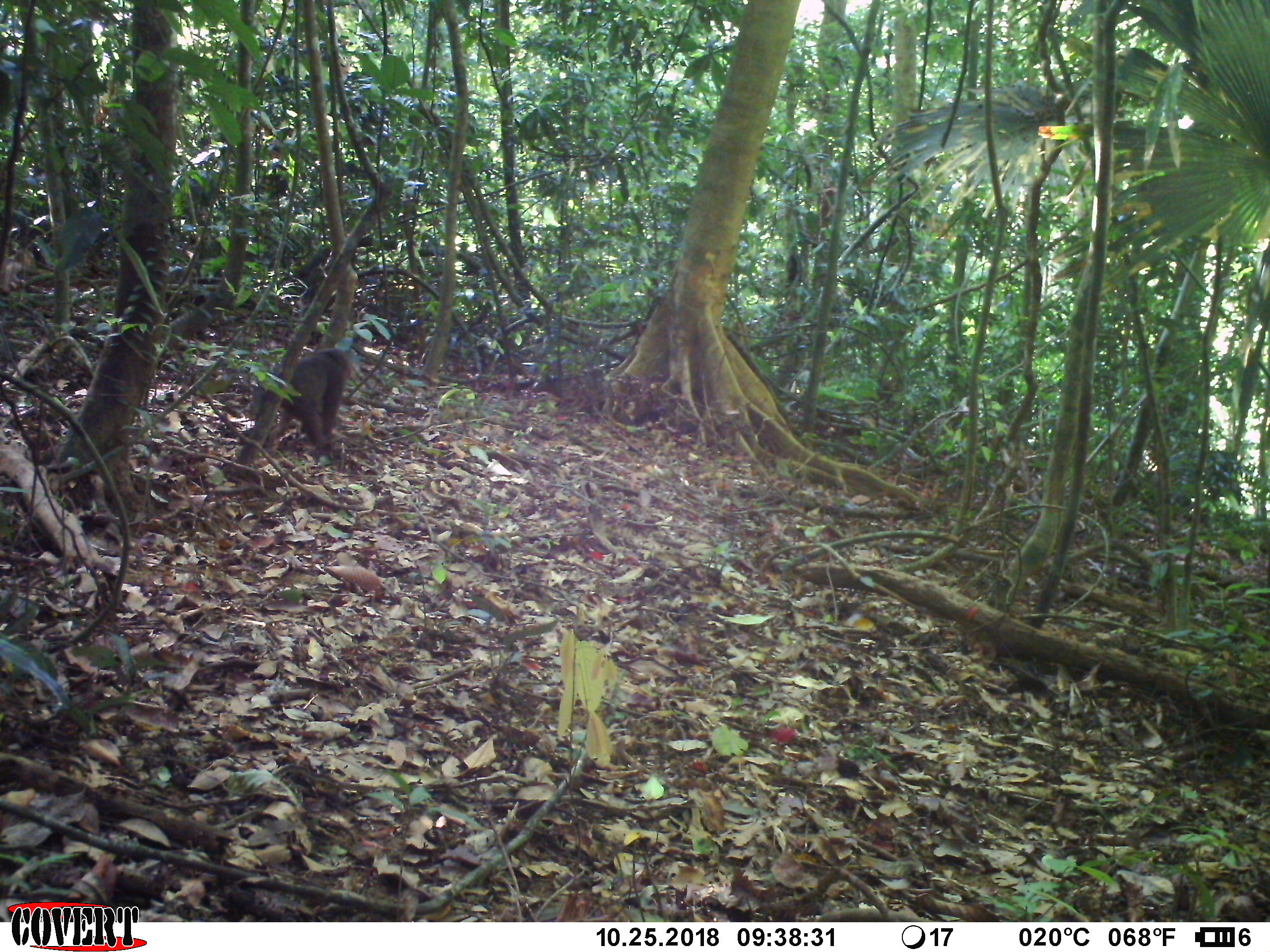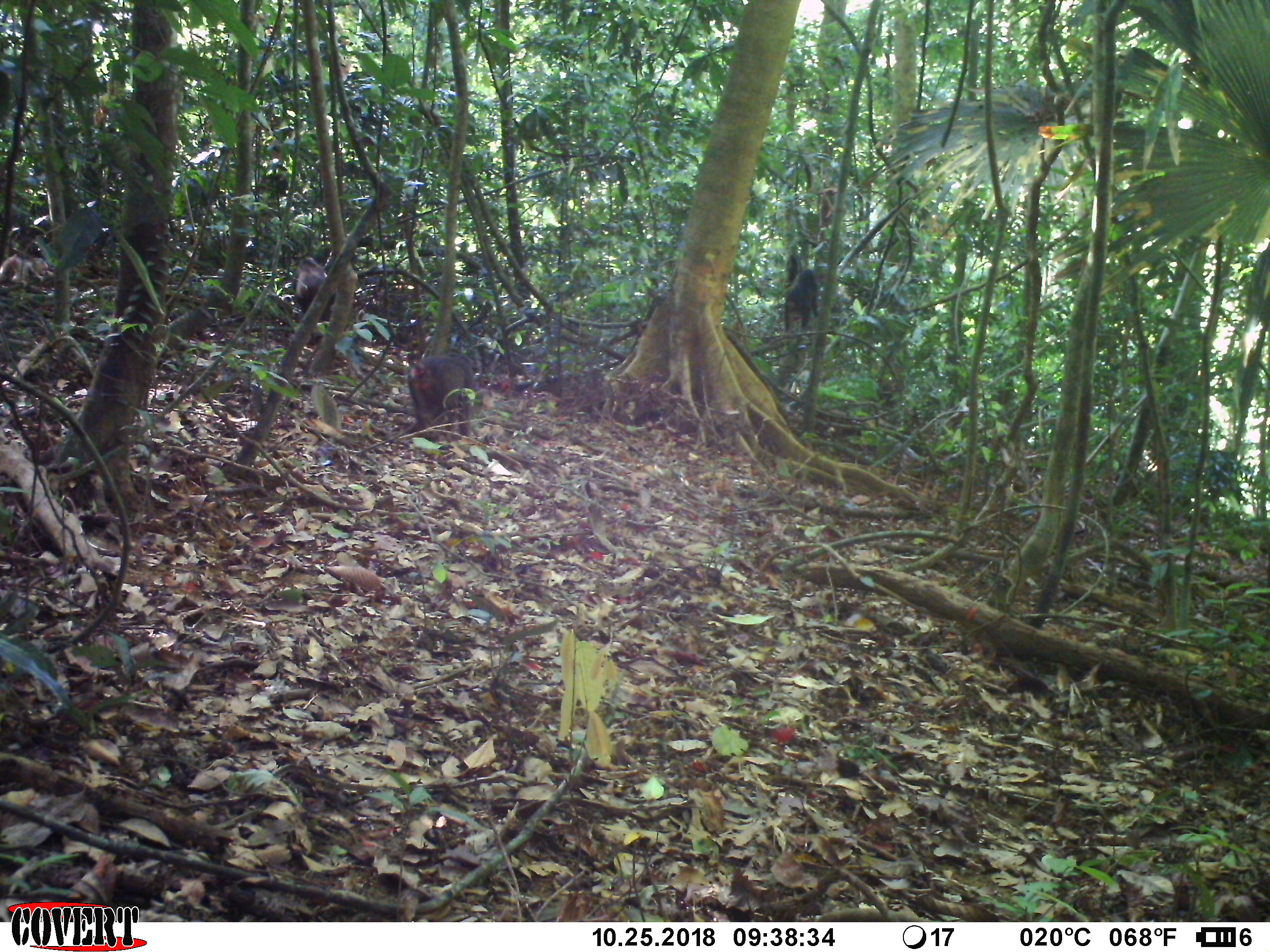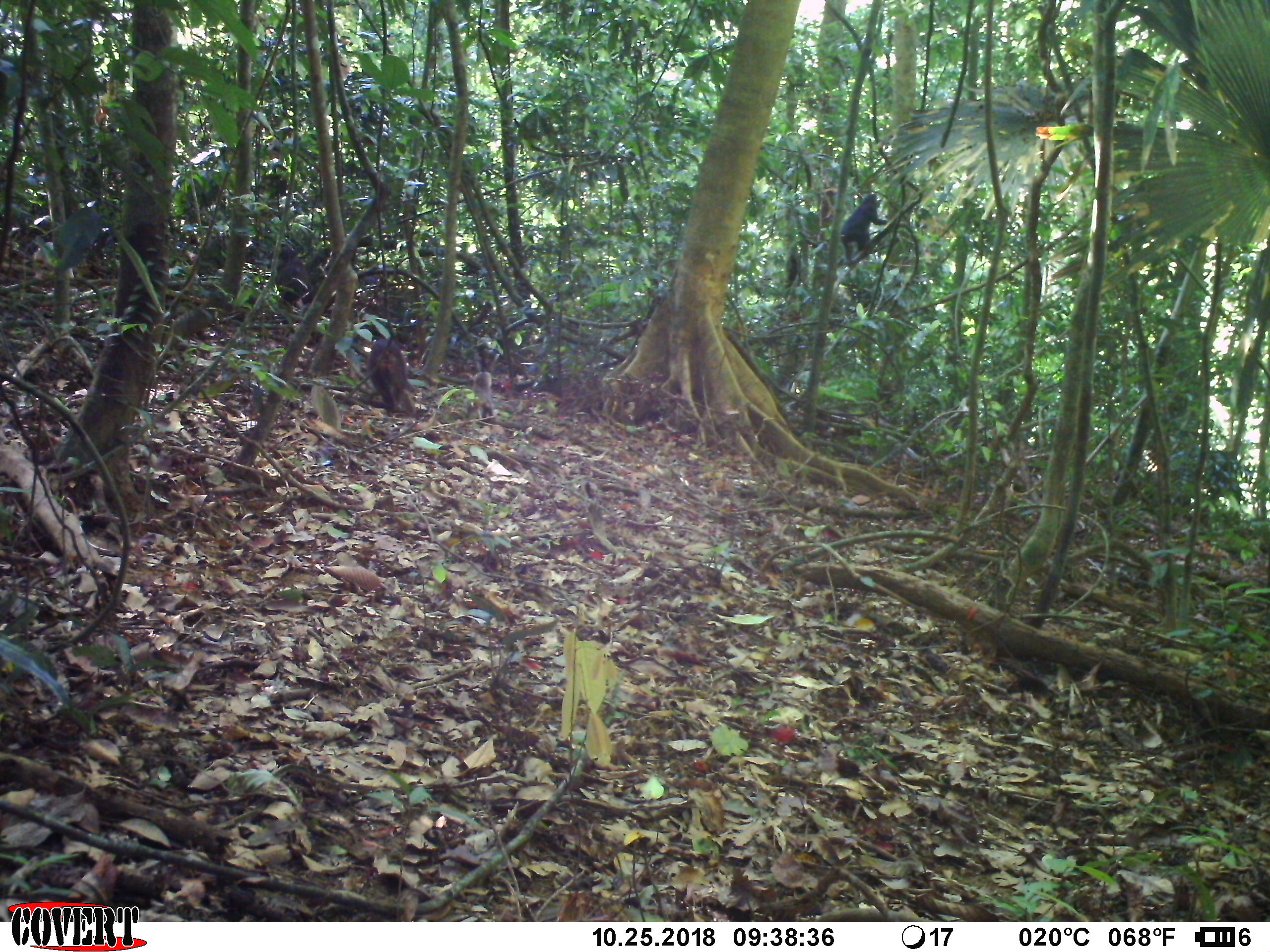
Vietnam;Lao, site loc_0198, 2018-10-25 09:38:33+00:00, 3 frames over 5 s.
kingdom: Animalia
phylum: Chordata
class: Mammalia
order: Primates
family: Cercopithecidae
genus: Macaca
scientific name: Macaca arctoides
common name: stump-tailed macaque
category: stump tailed macaque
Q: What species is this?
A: Stump tailed macaque (stump-tailed macaque) (Macaca arctoides).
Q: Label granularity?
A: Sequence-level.